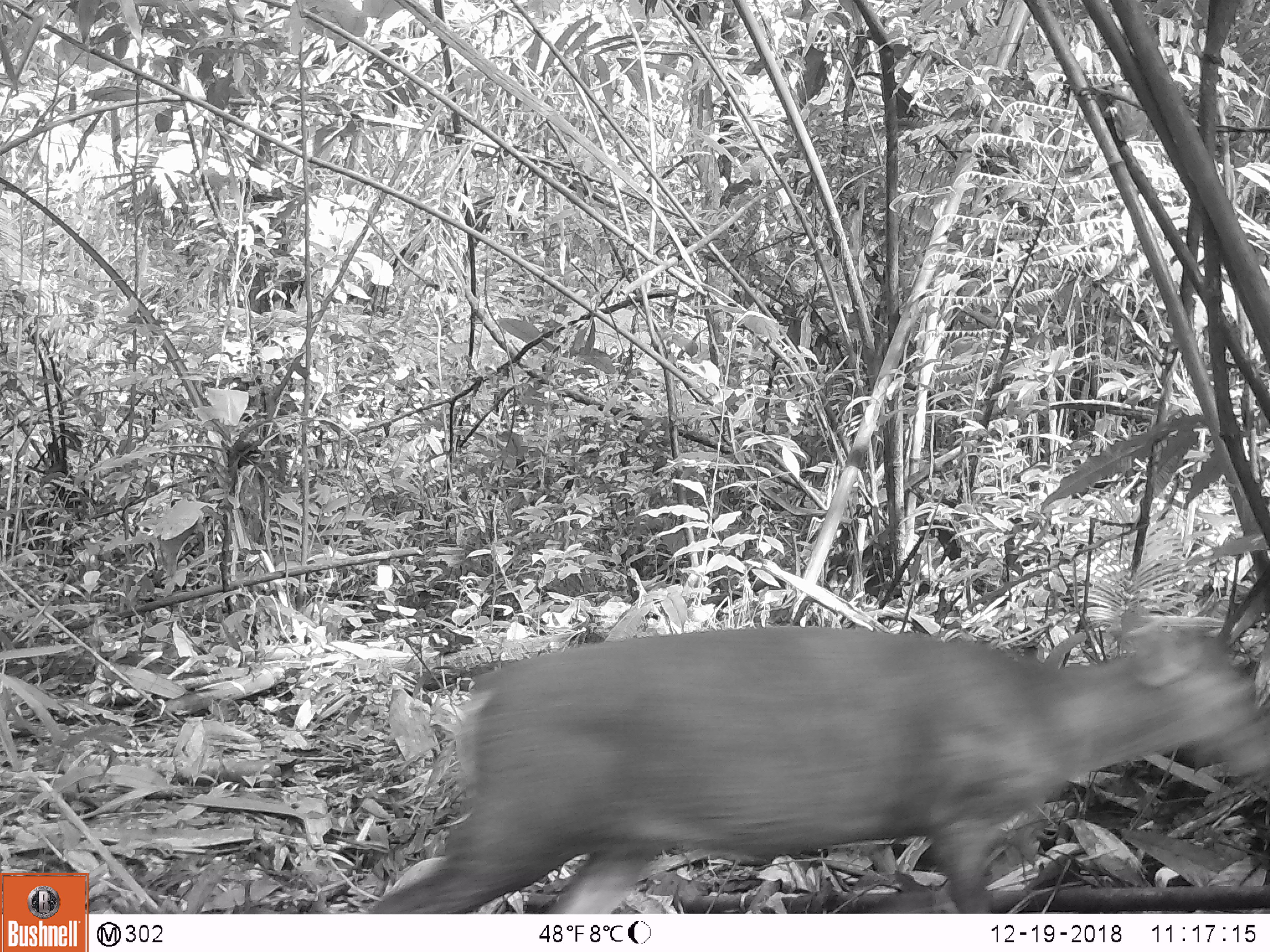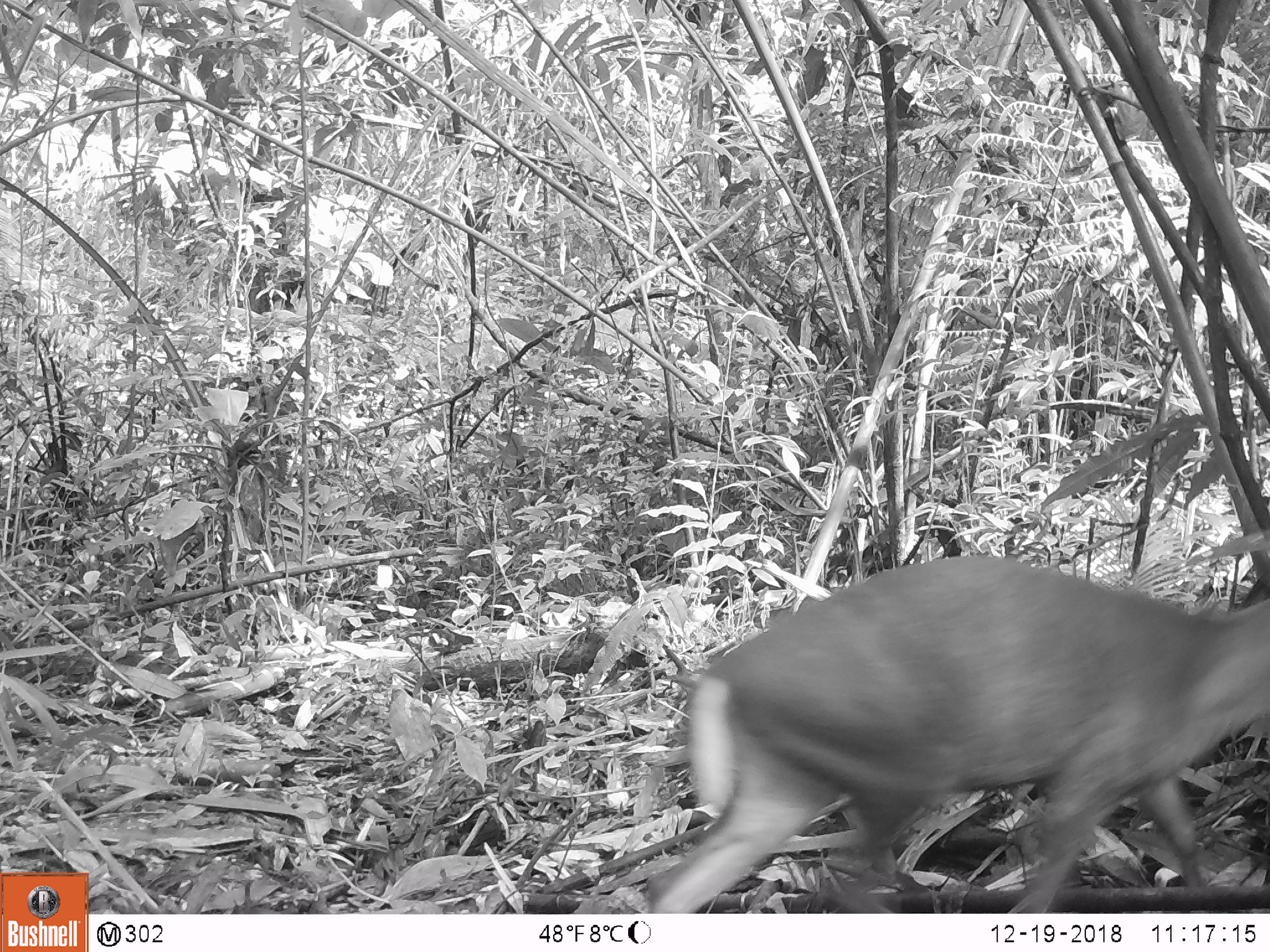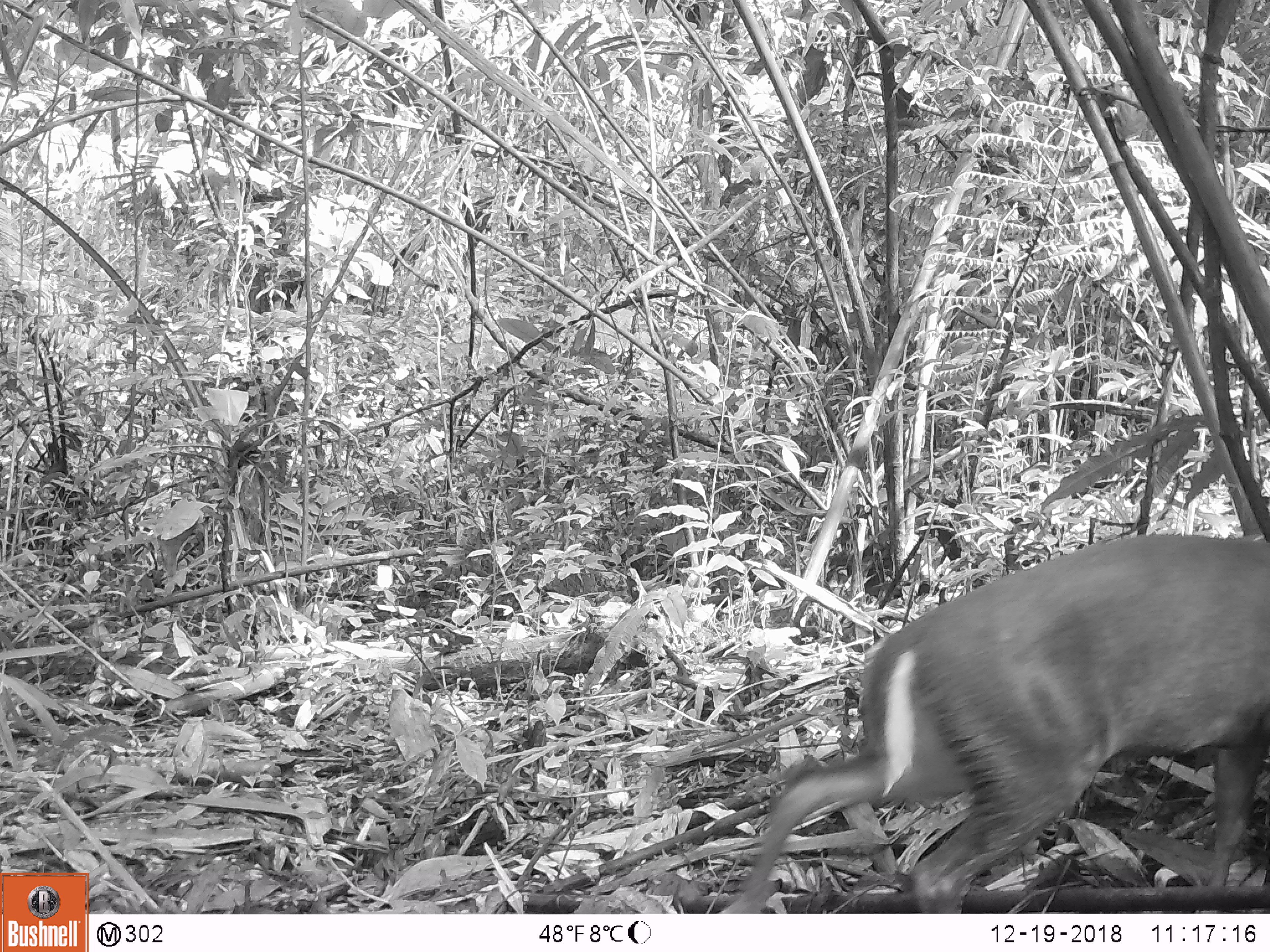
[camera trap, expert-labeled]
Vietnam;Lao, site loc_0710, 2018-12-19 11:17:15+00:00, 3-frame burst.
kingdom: Animalia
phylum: Chordata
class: Mammalia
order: Artiodactyla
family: Cervidae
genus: Muntiacus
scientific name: Muntiacus rooseveltorum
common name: roosevelt's muntjac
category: roosevelts muntjac group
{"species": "roosevelts muntjac group (roosevelt's muntjac) (Muntiacus rooseveltorum)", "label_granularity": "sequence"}